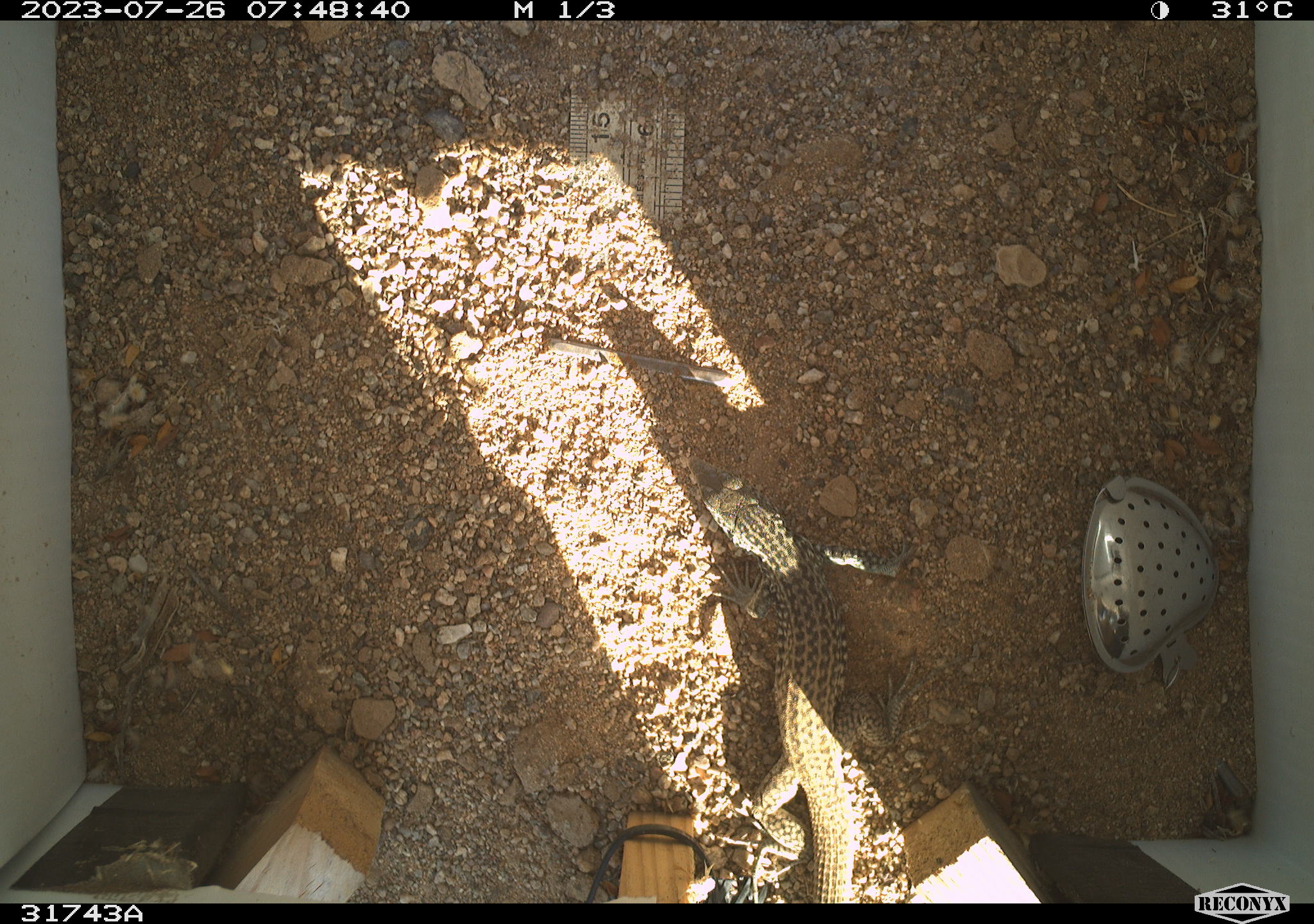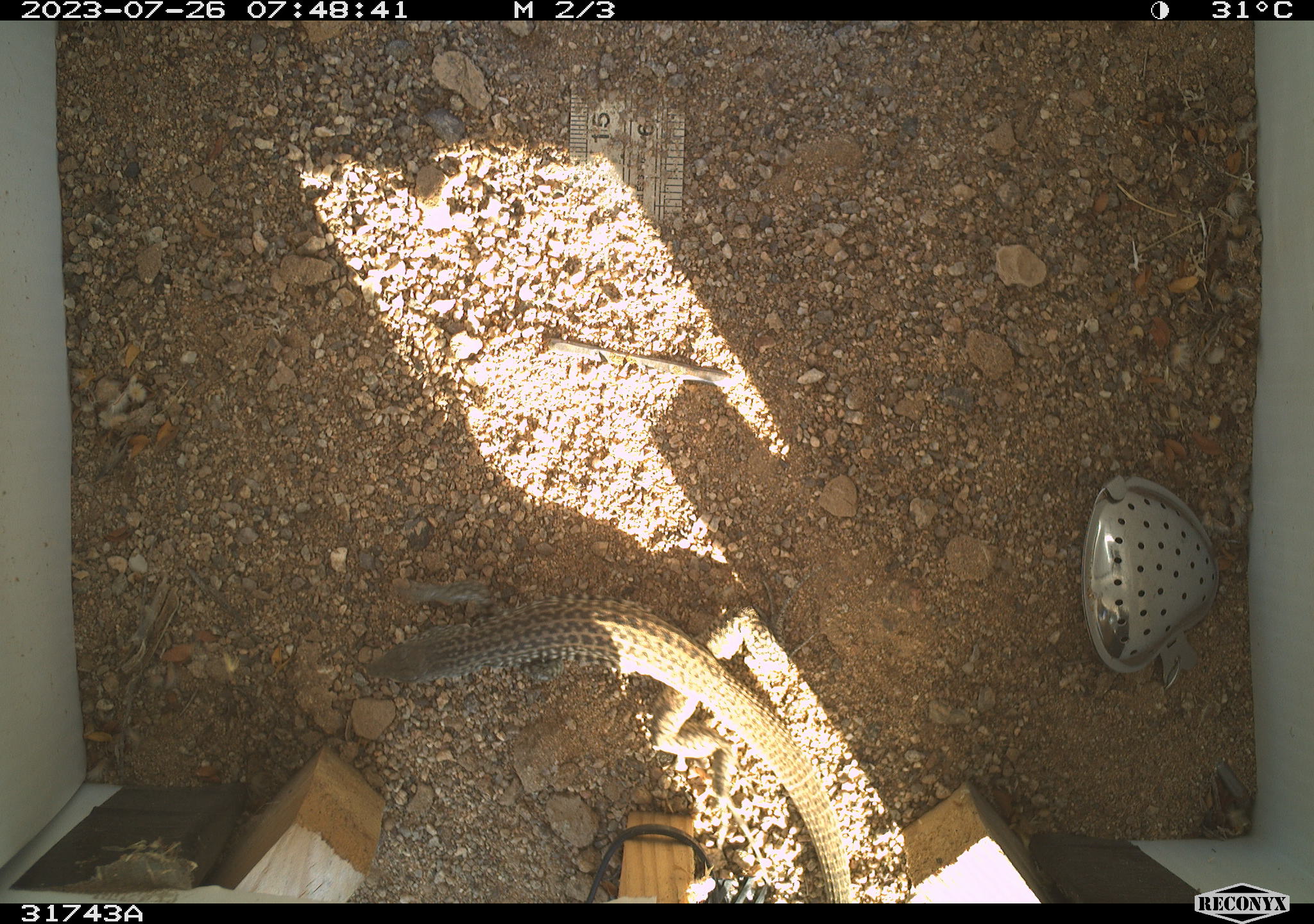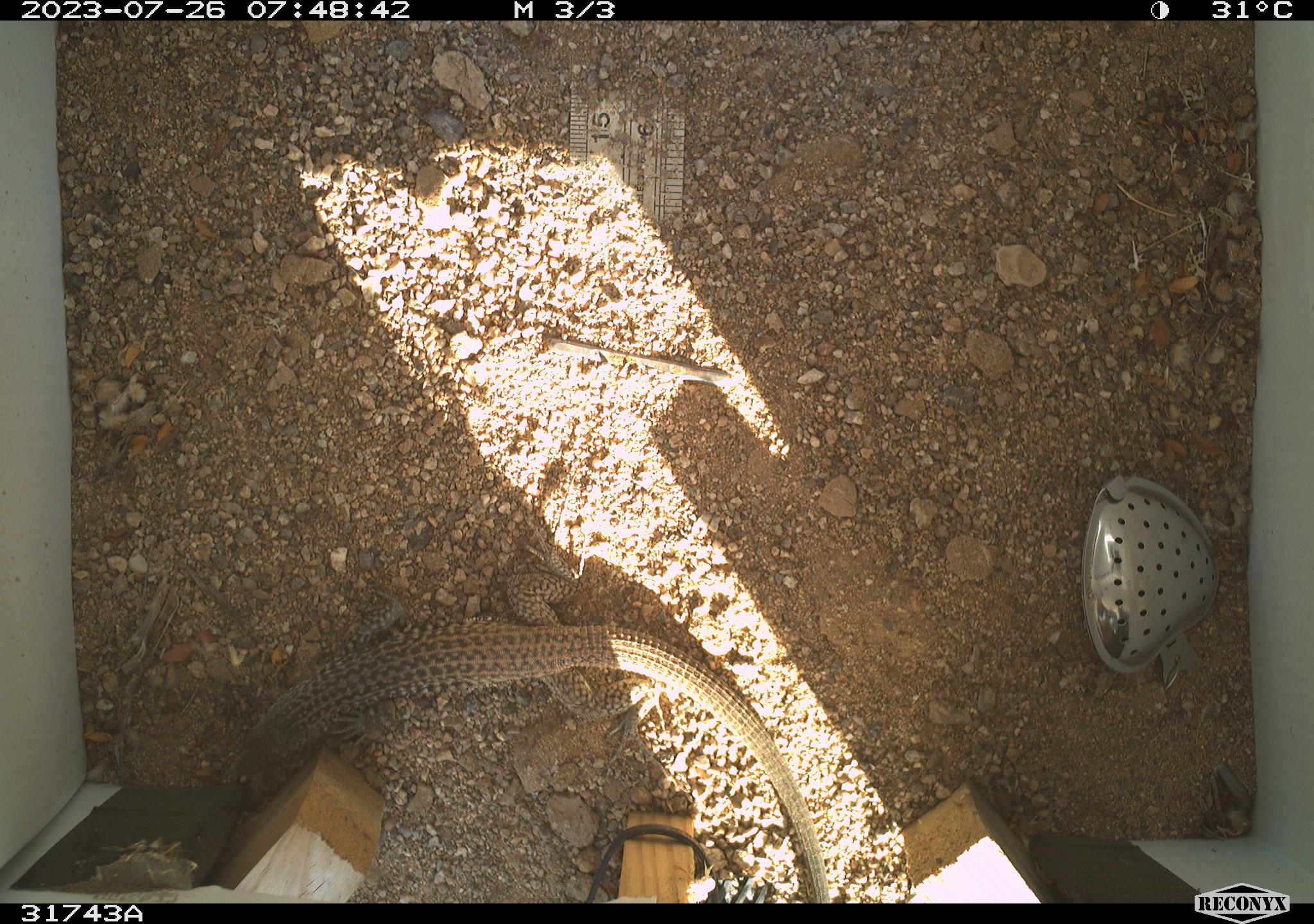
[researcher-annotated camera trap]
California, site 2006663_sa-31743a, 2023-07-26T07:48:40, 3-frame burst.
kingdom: Animalia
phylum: Chordata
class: Reptilia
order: Squamata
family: Teiidae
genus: Aspidoscelis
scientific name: Aspidoscelis tigris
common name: western whiptail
Western whiptail (Aspidoscelis tigris).